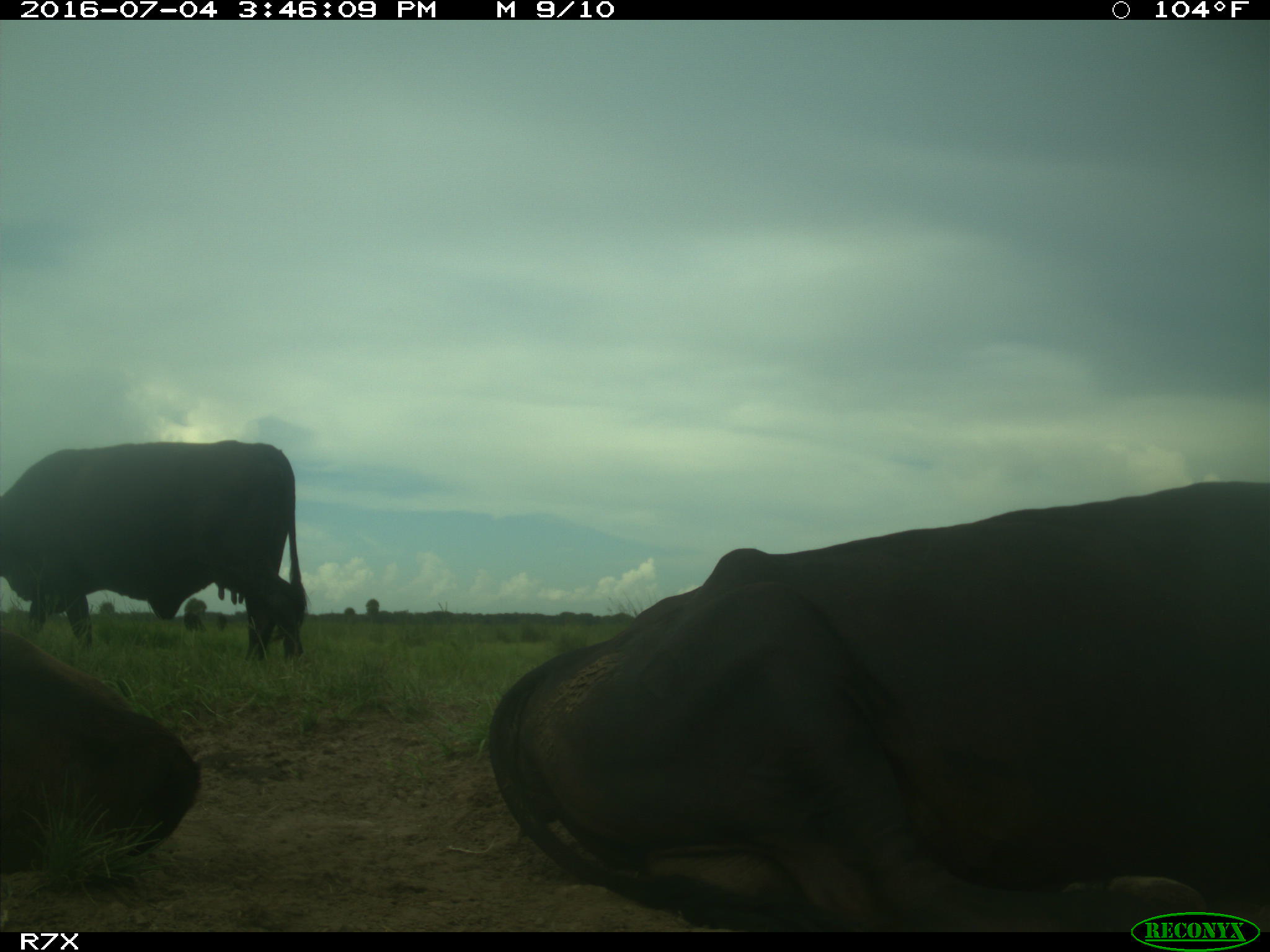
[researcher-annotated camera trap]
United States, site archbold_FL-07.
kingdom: Animalia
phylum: Chordata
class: Mammalia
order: Artiodactyla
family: Bovidae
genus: Bos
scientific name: Bos taurus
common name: domestic cow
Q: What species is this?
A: Bos taurus (domestic cow).